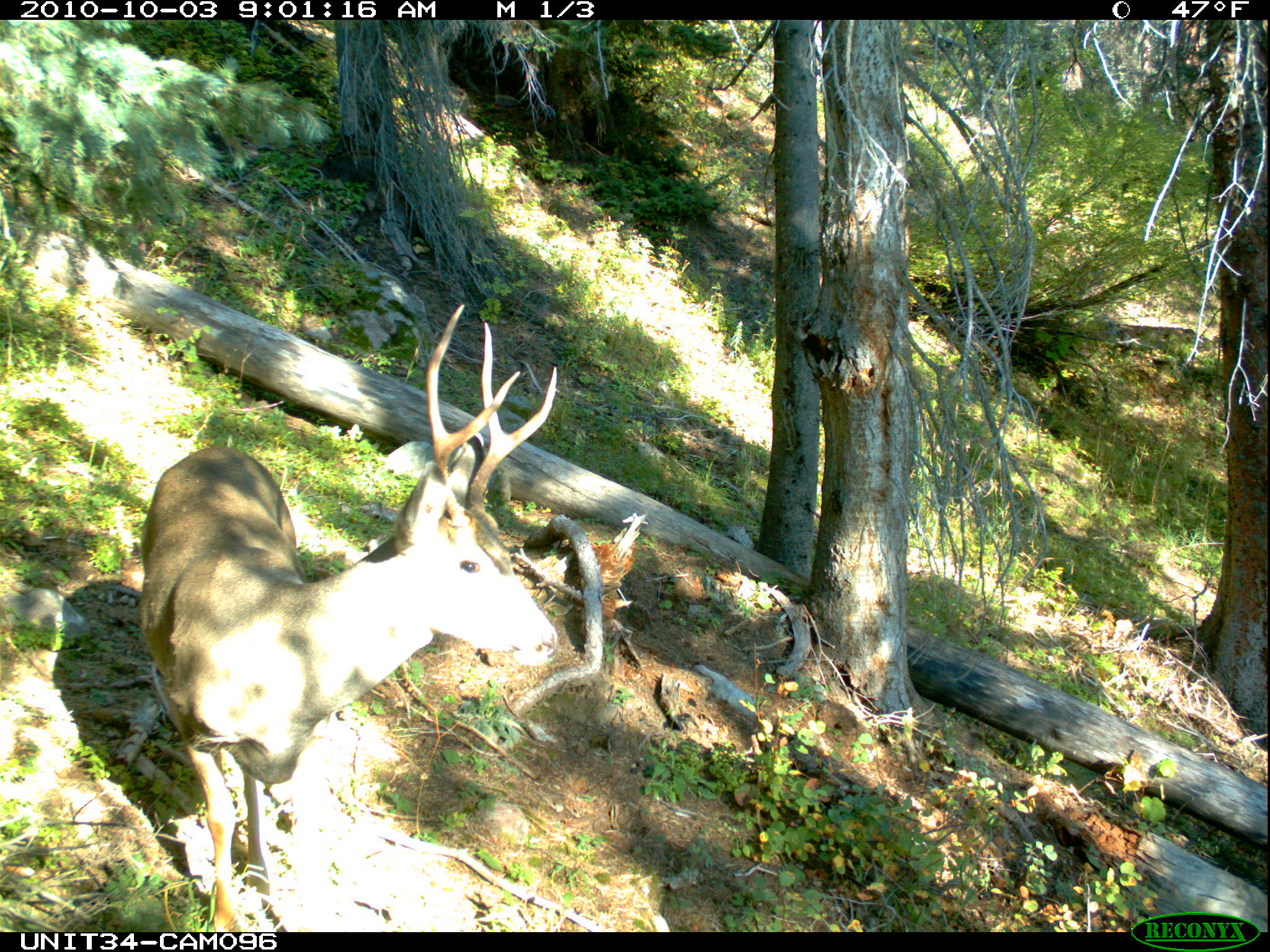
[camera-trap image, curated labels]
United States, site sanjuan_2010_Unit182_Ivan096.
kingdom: Animalia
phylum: Chordata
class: Mammalia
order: Artiodactyla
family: Cervidae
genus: Odocoileus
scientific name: Odocoileus hemionus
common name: mule deer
Odocoileus hemionus (mule deer).